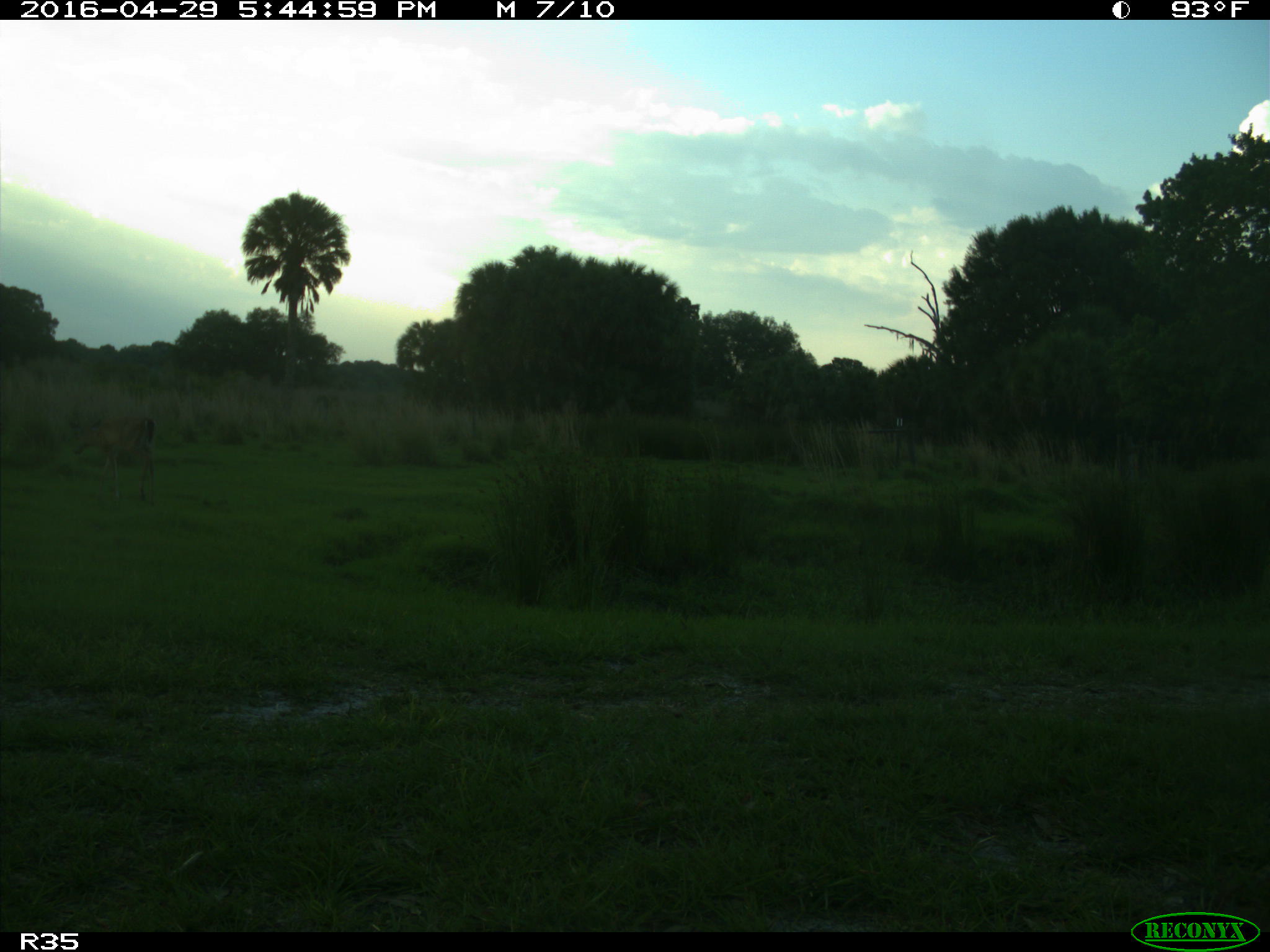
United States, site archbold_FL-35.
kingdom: Animalia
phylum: Chordata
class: Mammalia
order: Artiodactyla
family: Cervidae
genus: Odocoileus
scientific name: Odocoileus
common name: deer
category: unidentified deer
Unidentified deer (deer) (Odocoileus).